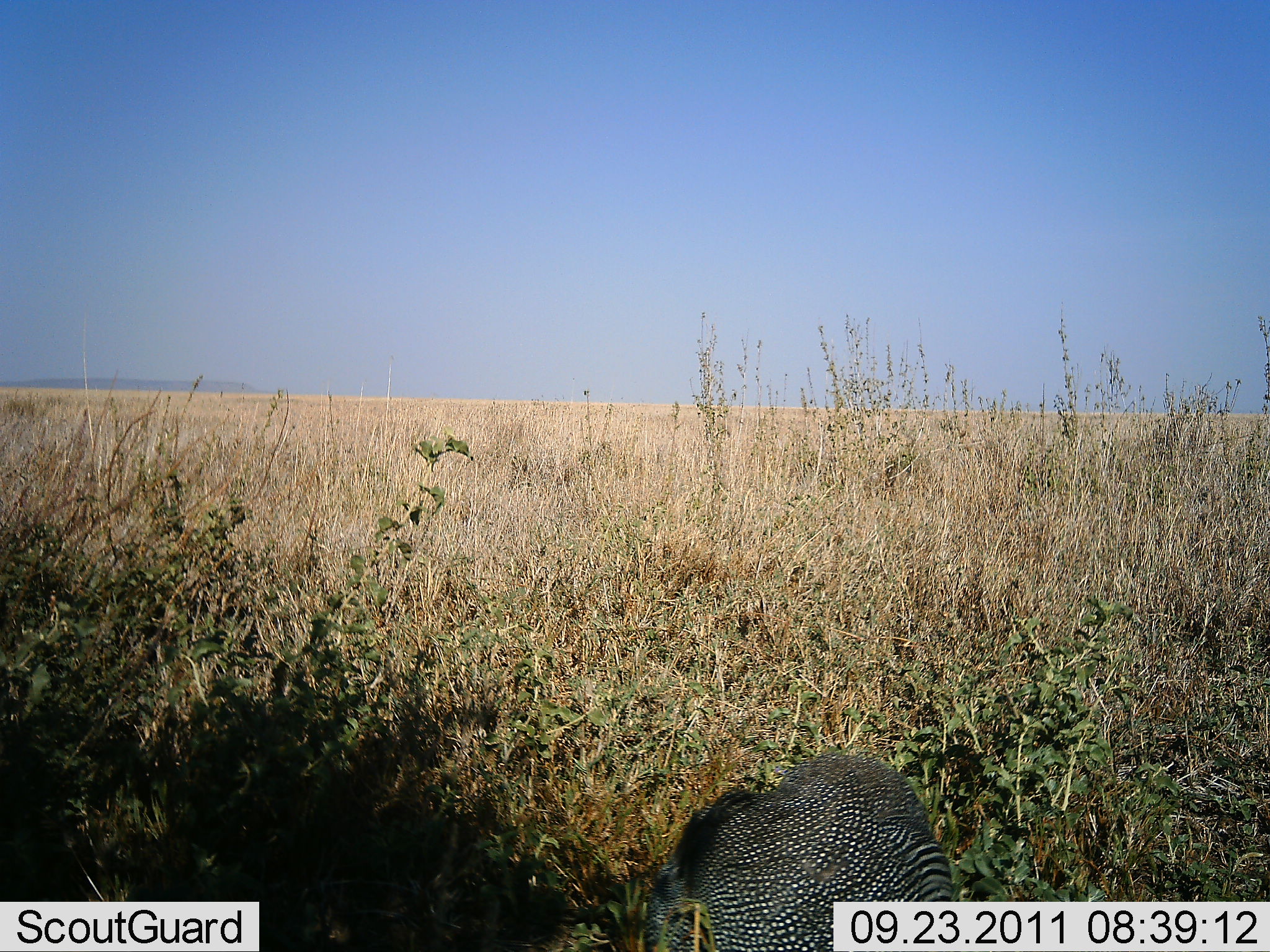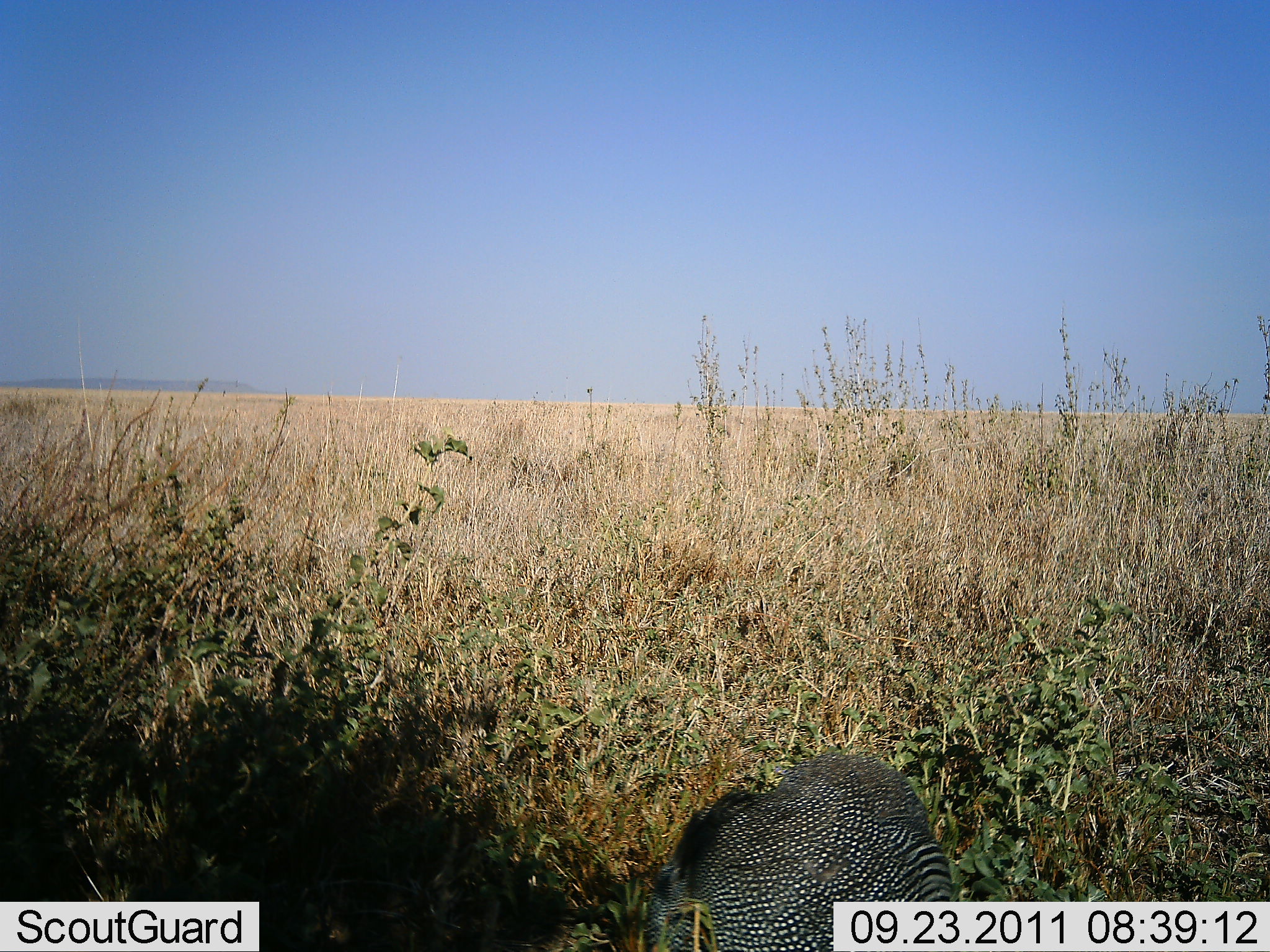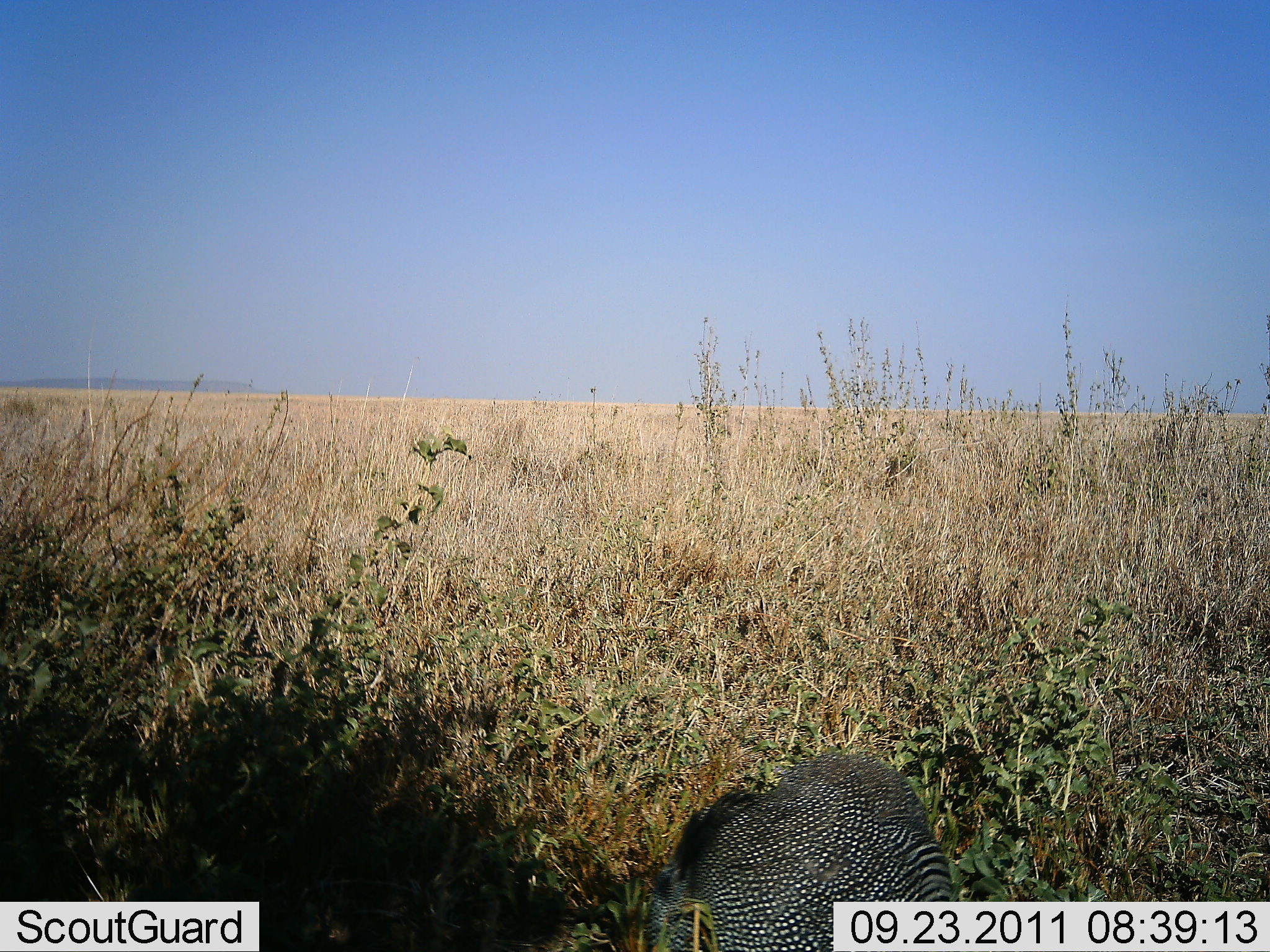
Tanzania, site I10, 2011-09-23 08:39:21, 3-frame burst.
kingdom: Animalia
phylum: Chordata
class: Aves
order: Galliformes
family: Numididae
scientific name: Numididae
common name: guinea fowl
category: guineafowl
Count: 1.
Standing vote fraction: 82%.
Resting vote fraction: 0%.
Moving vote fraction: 0%.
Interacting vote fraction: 0%.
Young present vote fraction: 0%.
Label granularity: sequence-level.